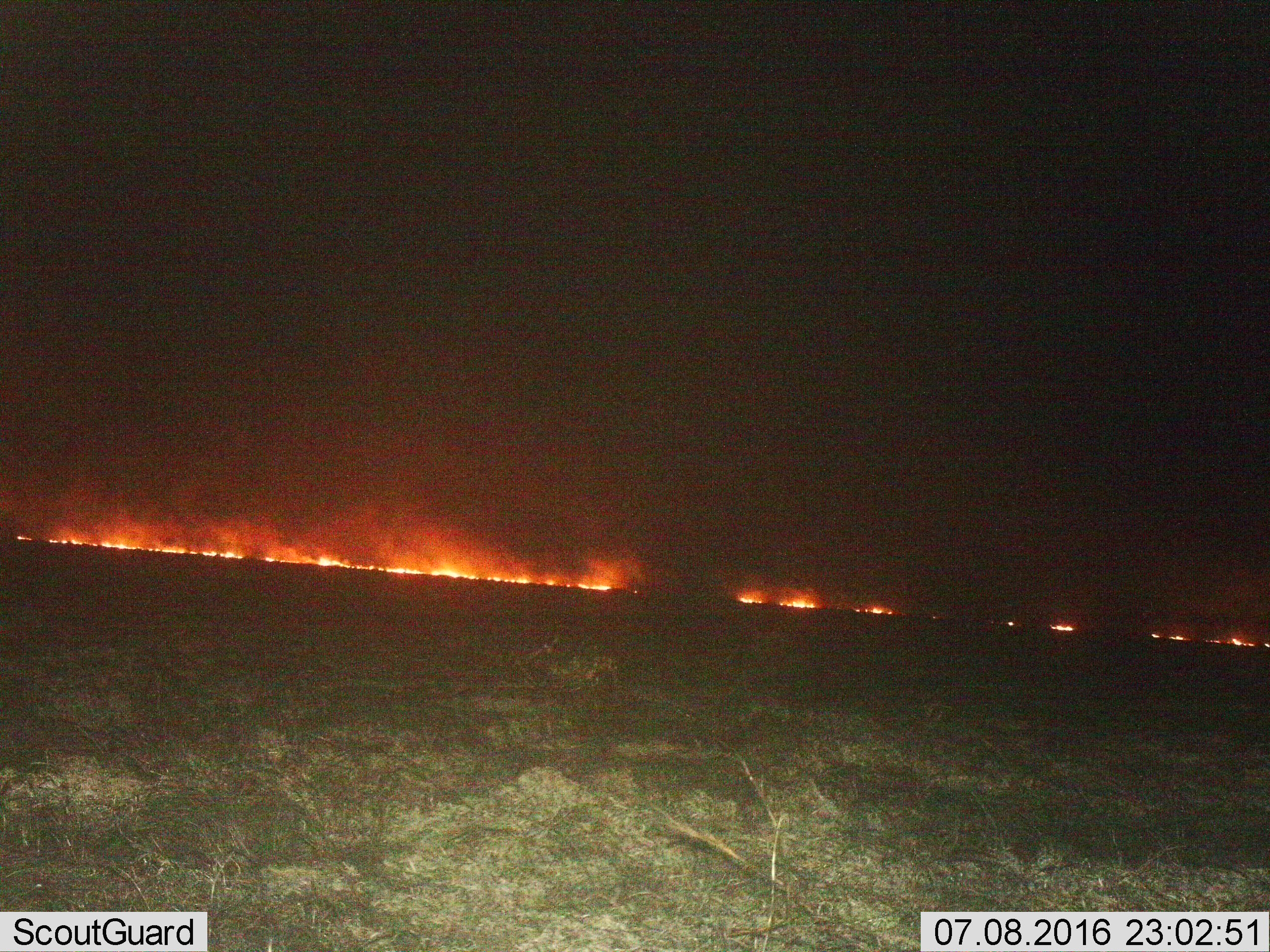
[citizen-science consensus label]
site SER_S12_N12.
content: unidentified animal